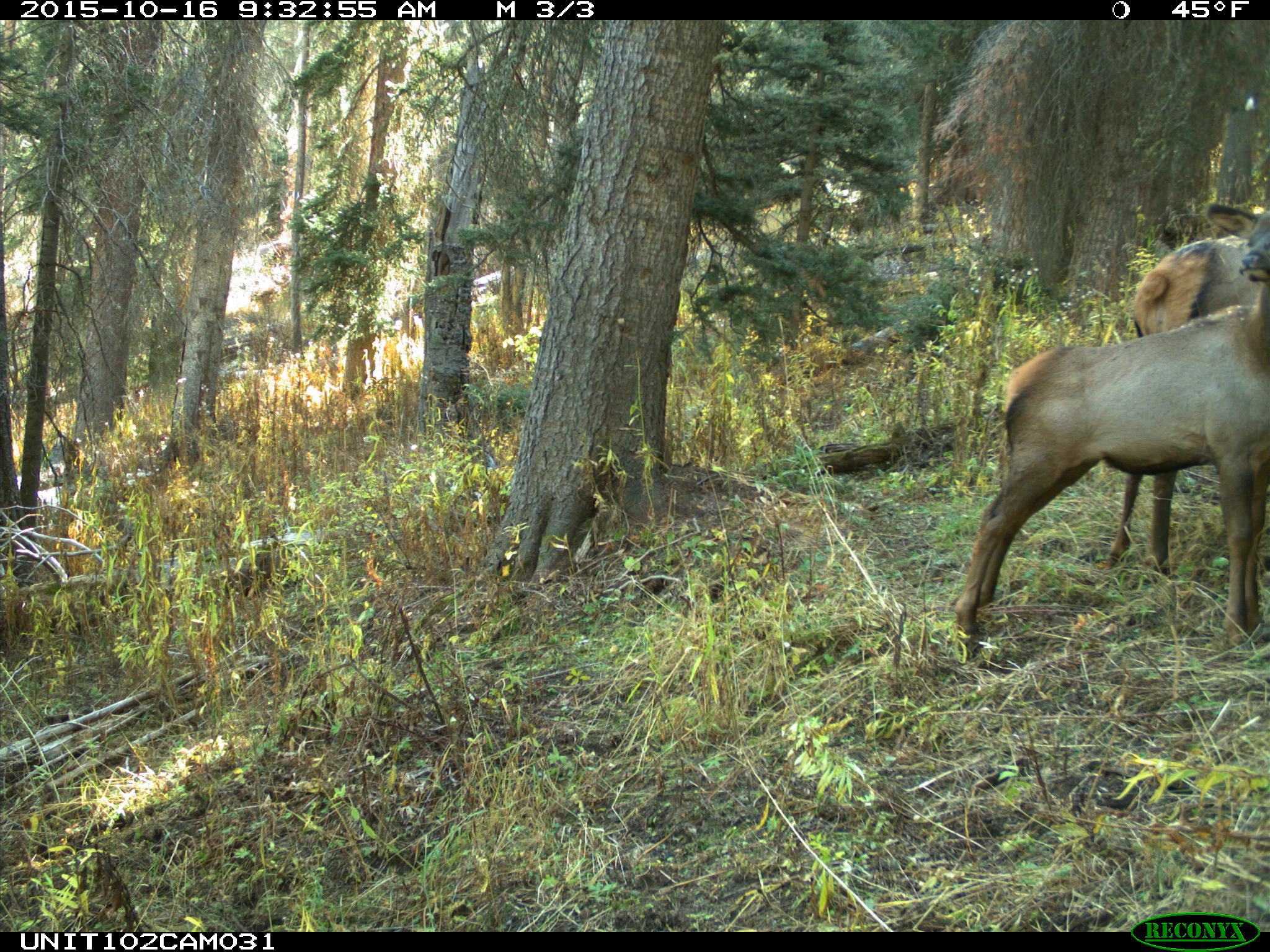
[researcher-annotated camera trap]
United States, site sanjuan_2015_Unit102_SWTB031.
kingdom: Animalia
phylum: Chordata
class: Mammalia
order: Artiodactyla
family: Cervidae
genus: Cervus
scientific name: Cervus elaphus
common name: red deer